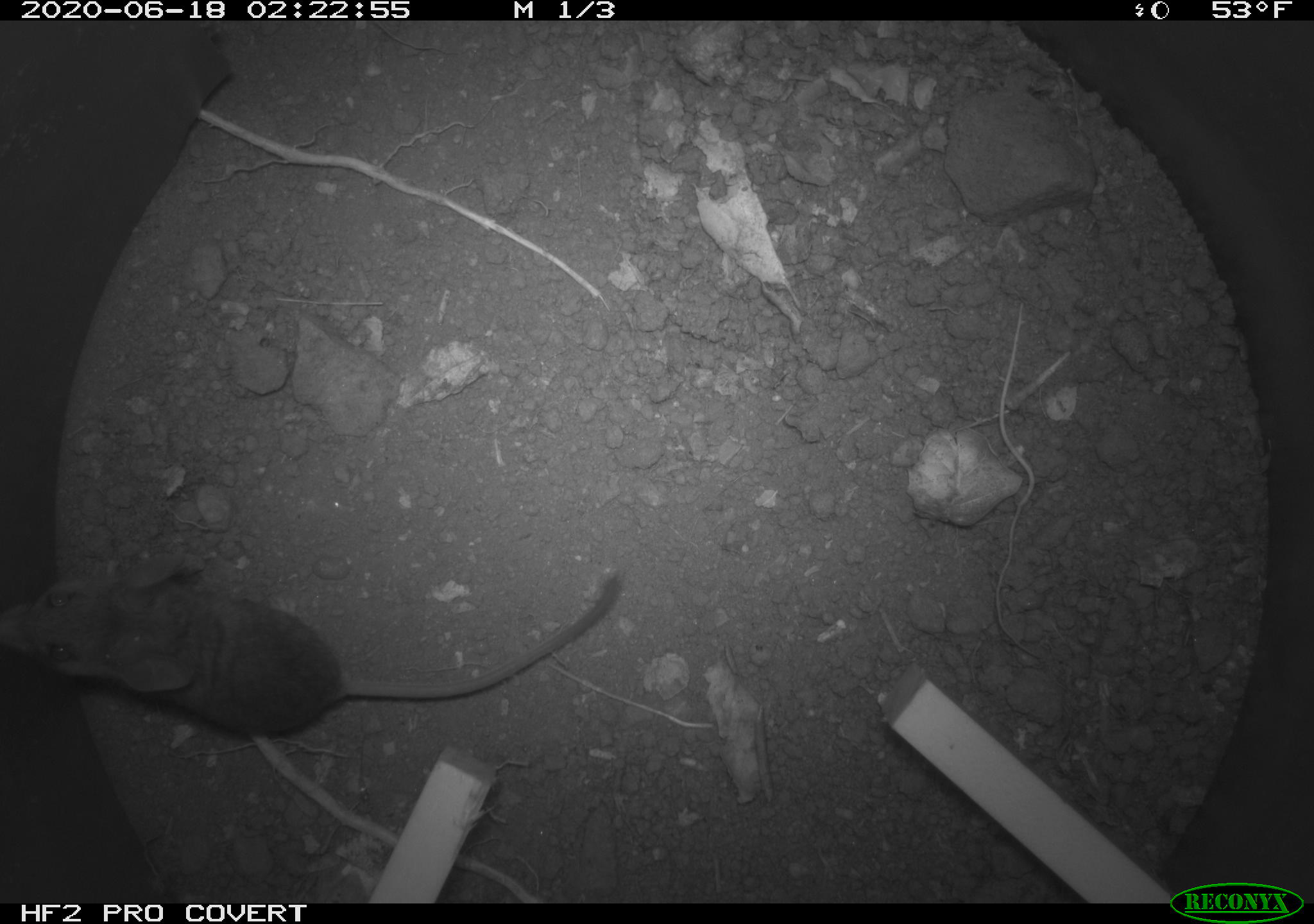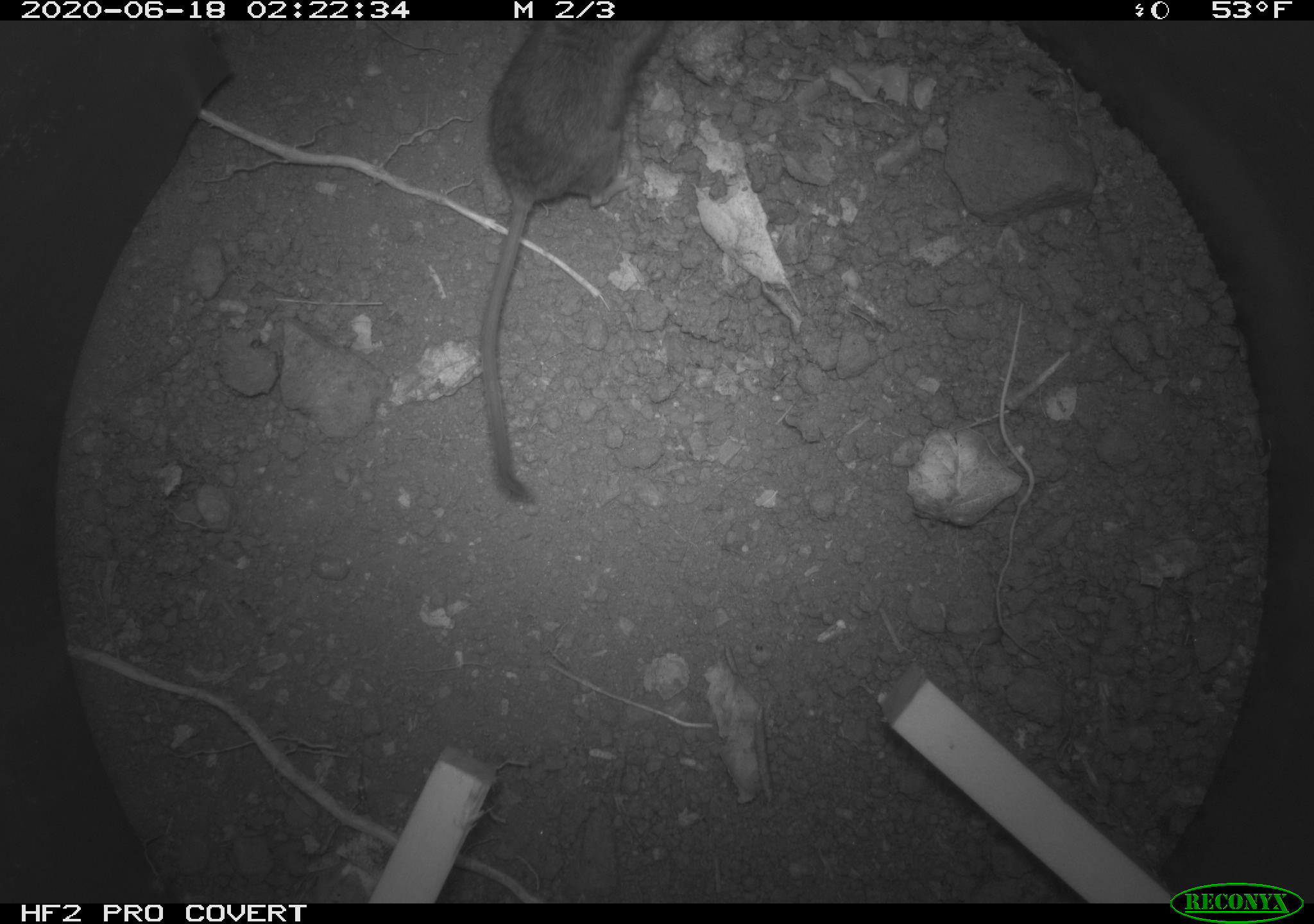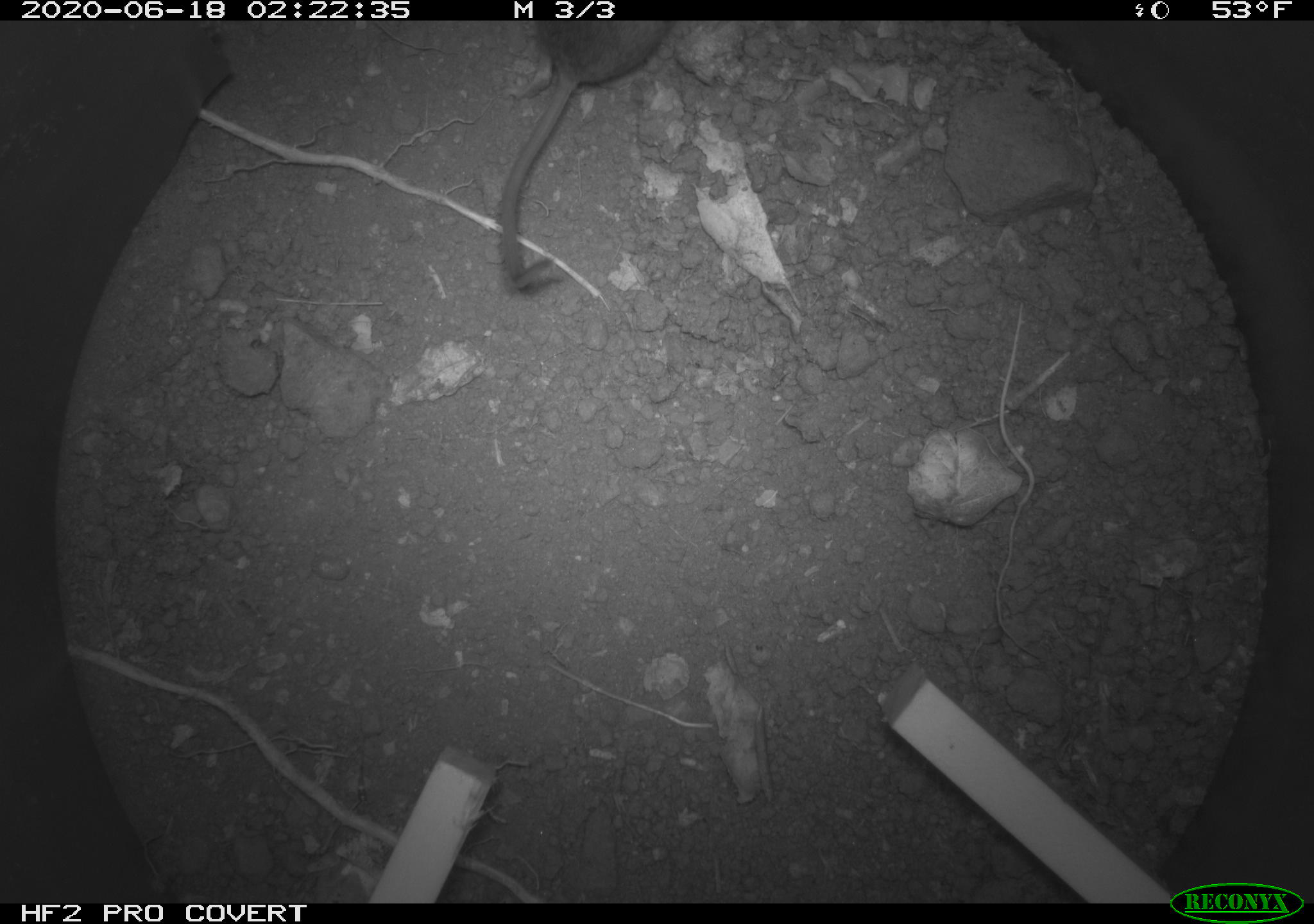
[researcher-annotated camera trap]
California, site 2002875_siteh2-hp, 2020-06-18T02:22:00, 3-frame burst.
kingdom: Animalia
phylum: Chordata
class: Mammalia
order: Rodentia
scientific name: Rodentia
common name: mouse species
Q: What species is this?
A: Mouse species (Rodentia).